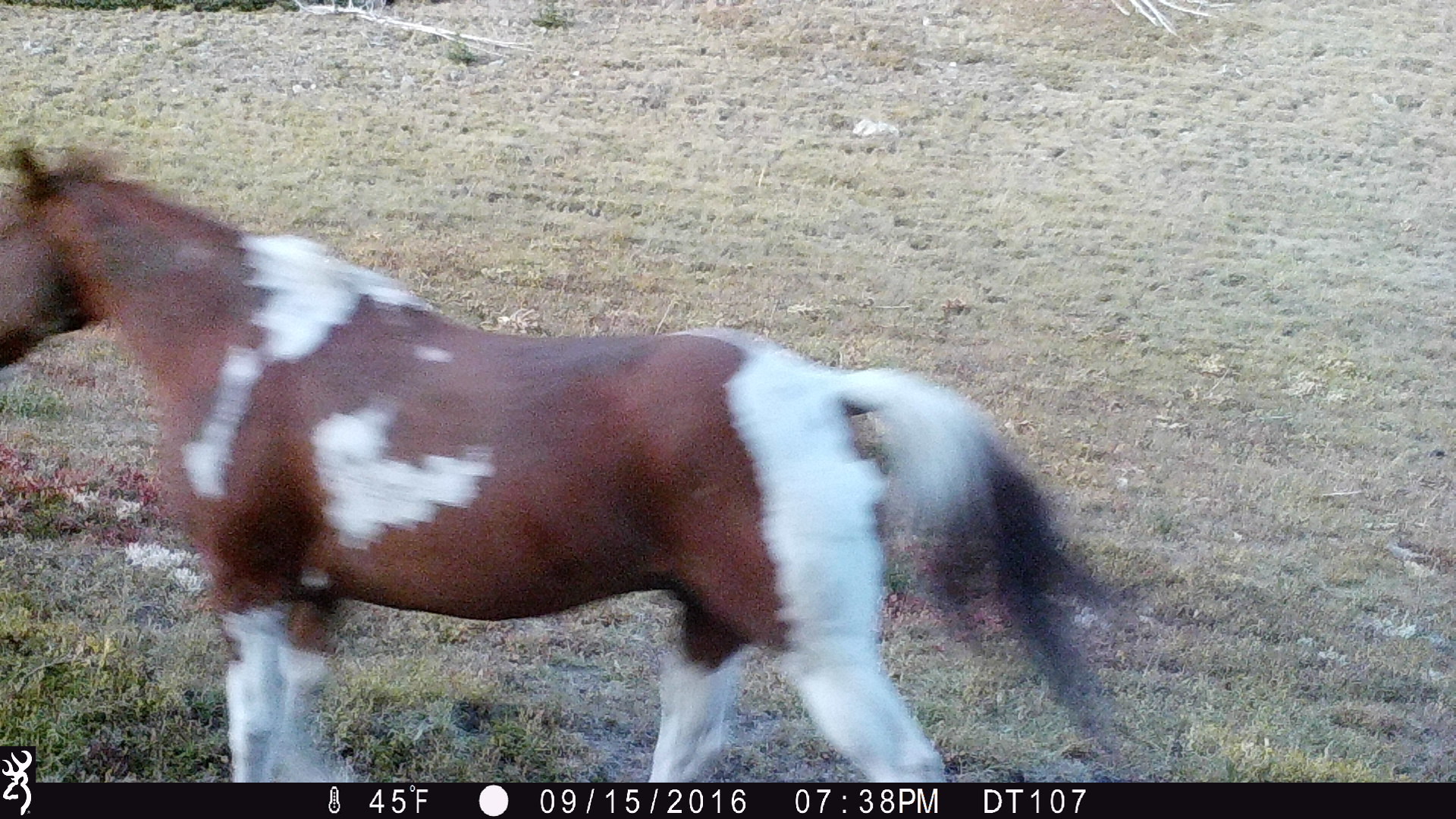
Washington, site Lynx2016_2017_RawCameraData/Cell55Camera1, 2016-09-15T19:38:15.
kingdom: Animalia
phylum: Chordata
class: Mammalia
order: Perissodactyla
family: Equidae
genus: Equus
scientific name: Equus caballus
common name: domestic horse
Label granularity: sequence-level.